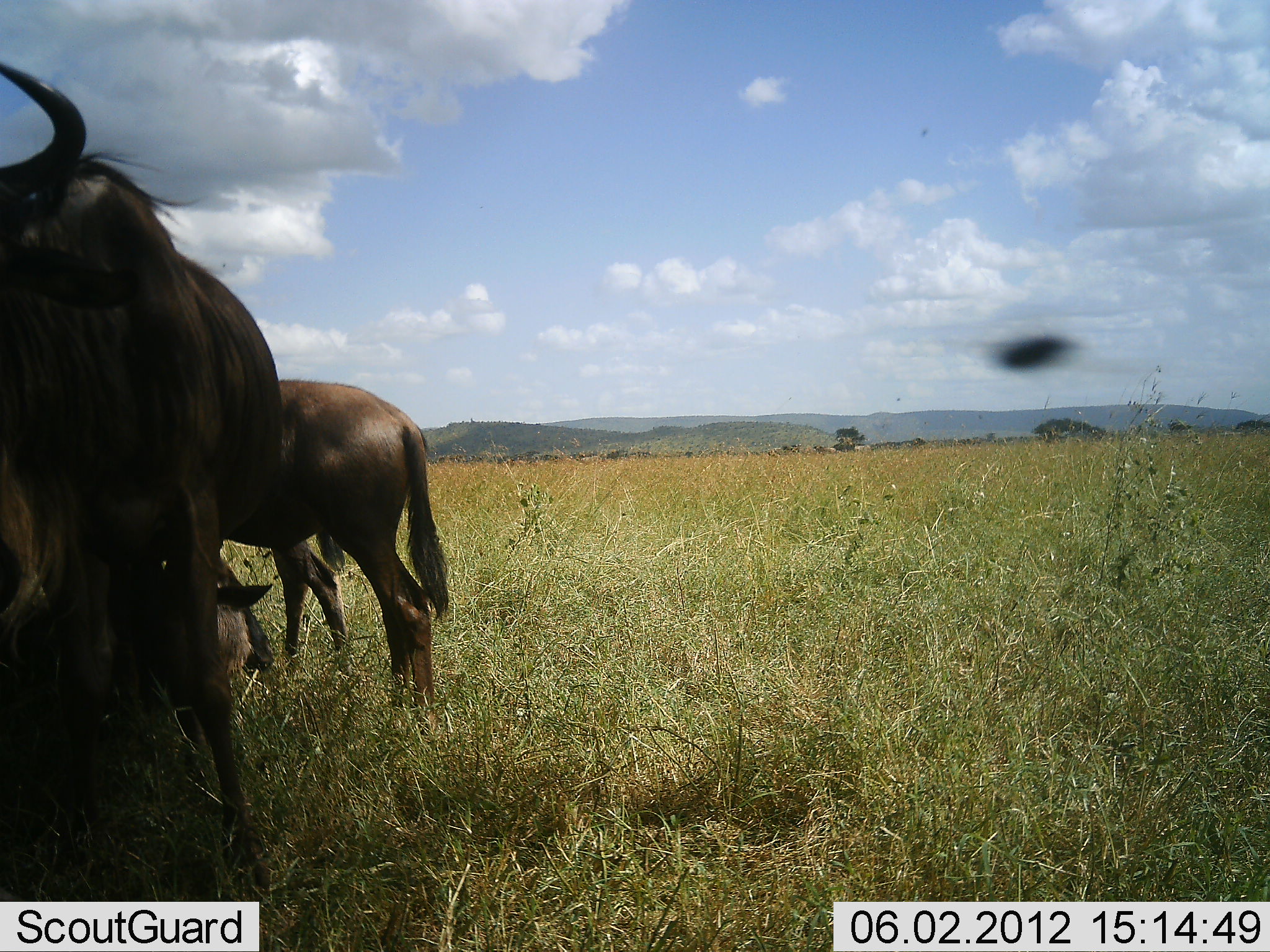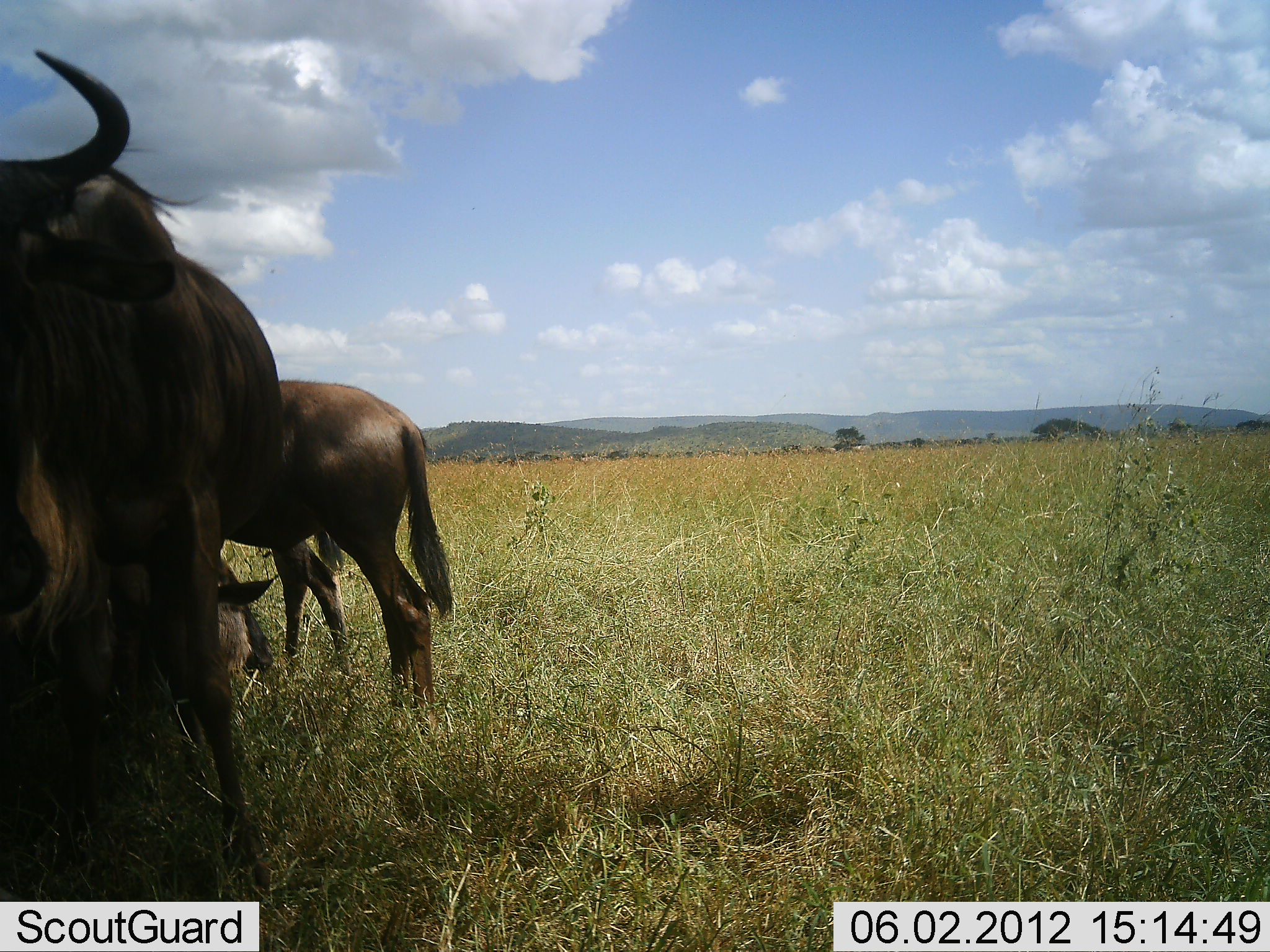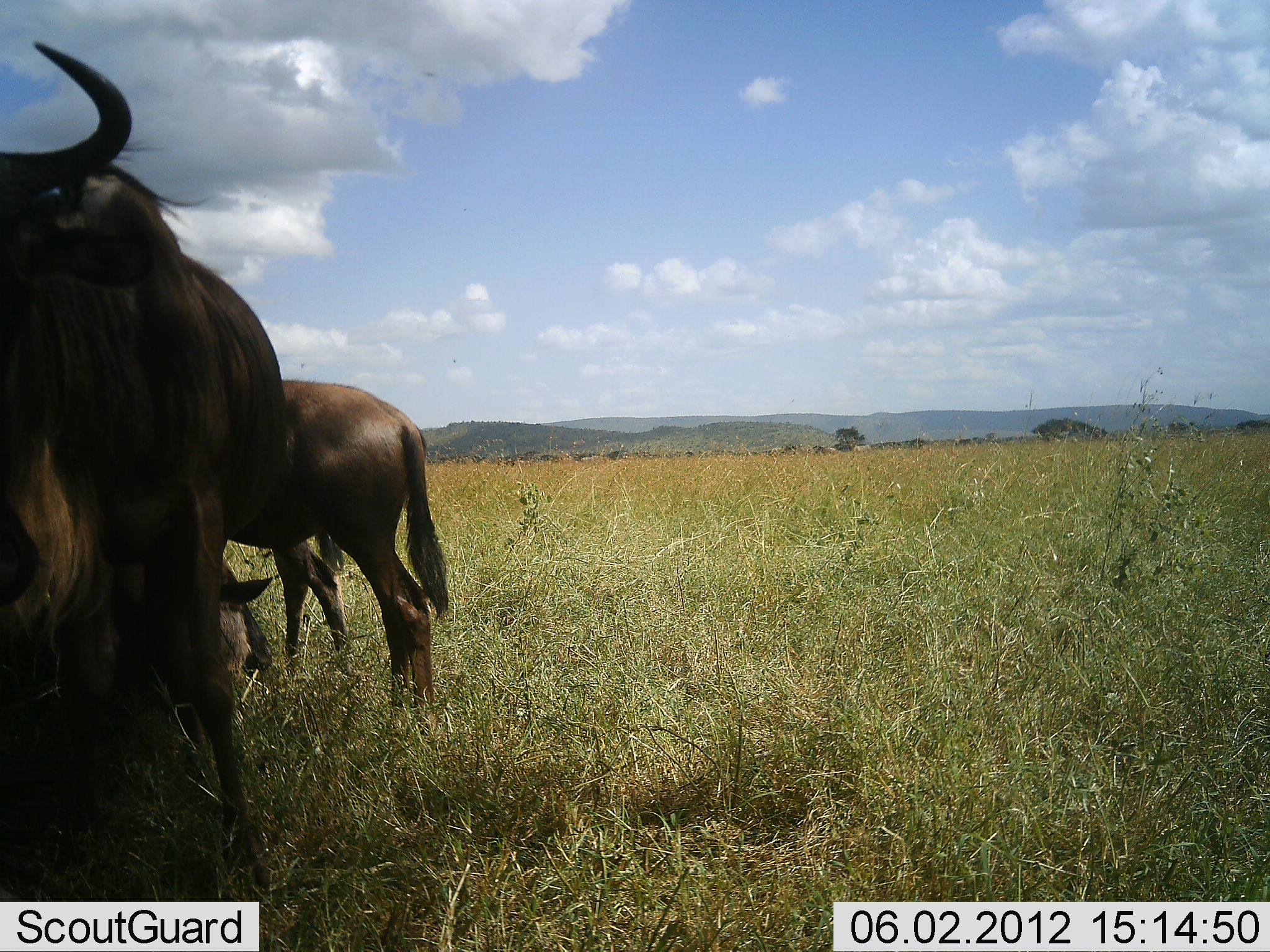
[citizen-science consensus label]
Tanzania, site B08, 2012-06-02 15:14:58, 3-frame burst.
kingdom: Animalia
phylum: Chordata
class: Mammalia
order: Artiodactyla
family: Bovidae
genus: Connochaetes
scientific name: Connochaetes taurinus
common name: blue wildebeest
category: wildebeest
Wildebeest (blue wildebeest) (Connochaetes taurinus), count 3. Behavior (volunteer vote fractions): standing 100%, resting 73%, moving 9%, interacting 0%. Young present (vote fraction): 0%. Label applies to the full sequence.